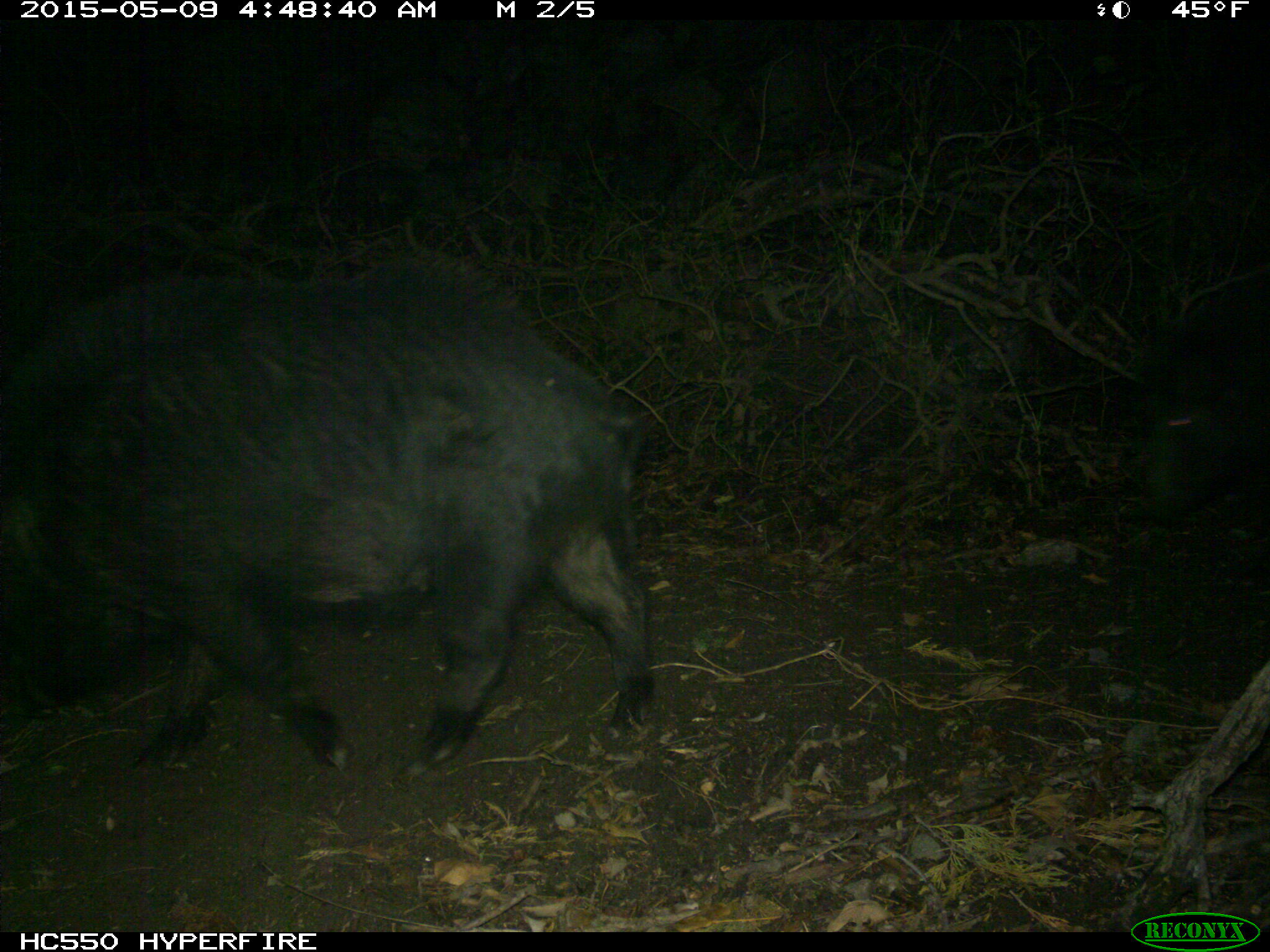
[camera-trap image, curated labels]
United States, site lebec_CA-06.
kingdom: Animalia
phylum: Chordata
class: Mammalia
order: Artiodactyla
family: Suidae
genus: Sus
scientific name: Sus scrofa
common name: wild boar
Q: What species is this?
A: Sus scrofa (wild boar).